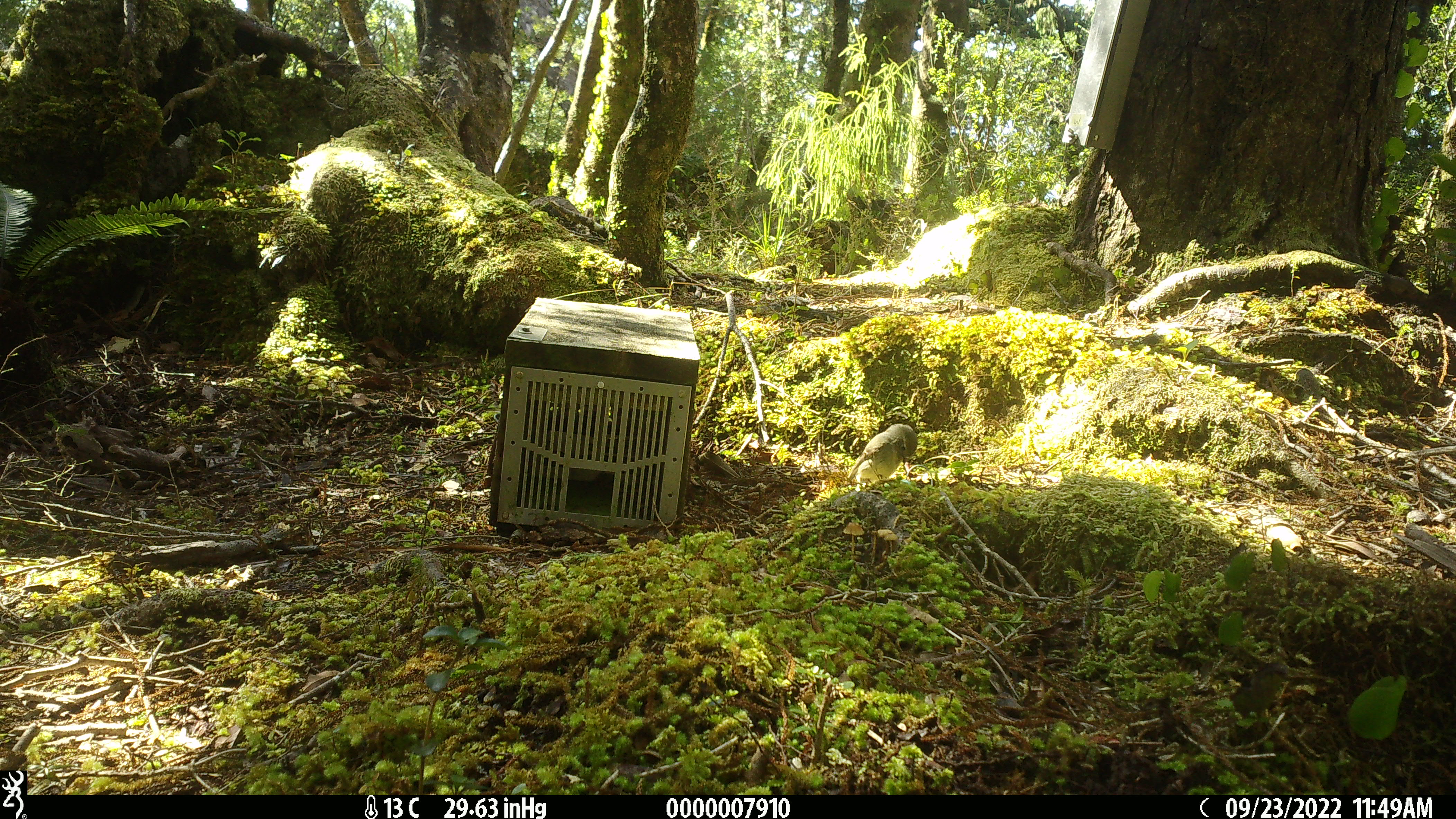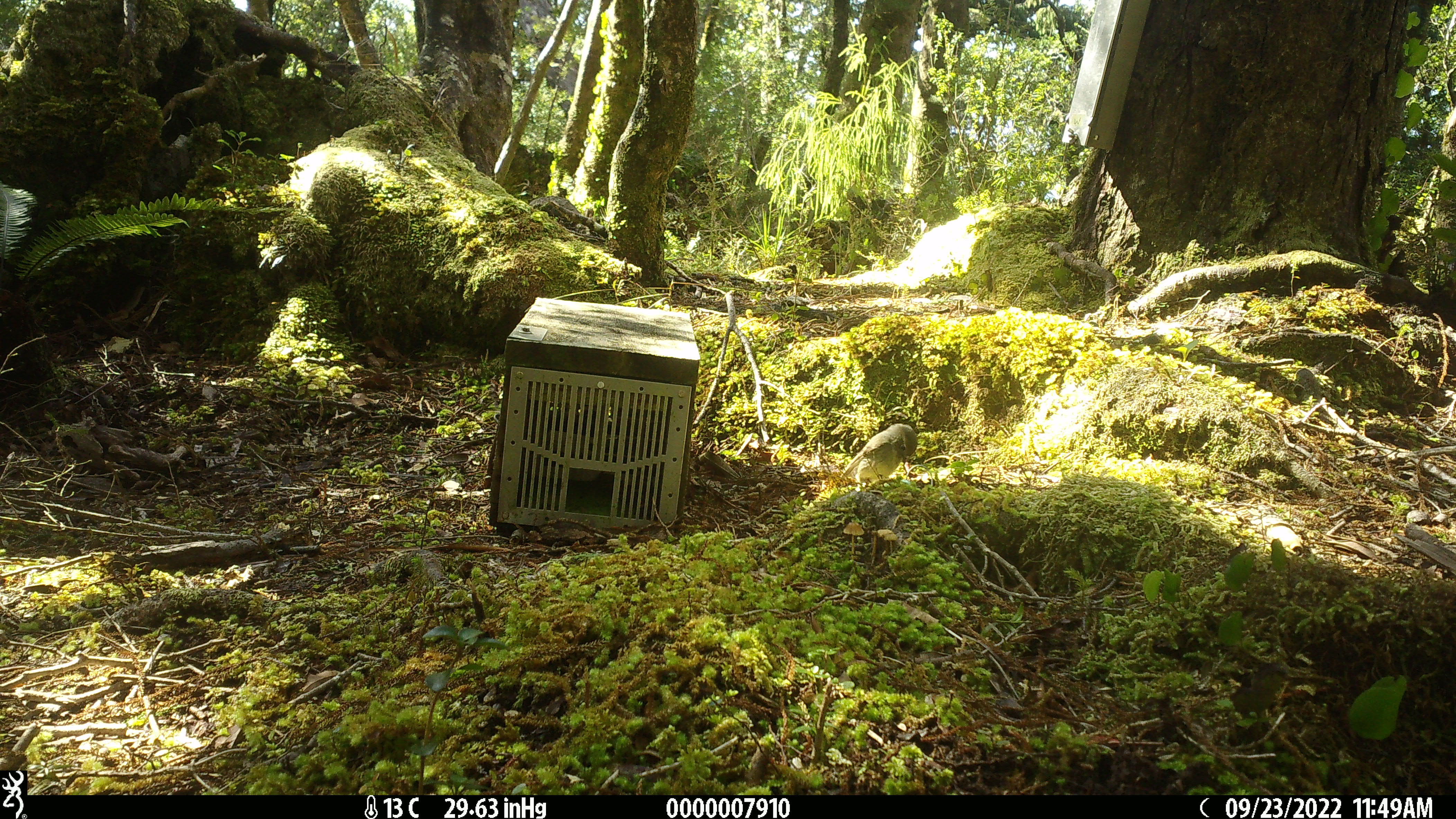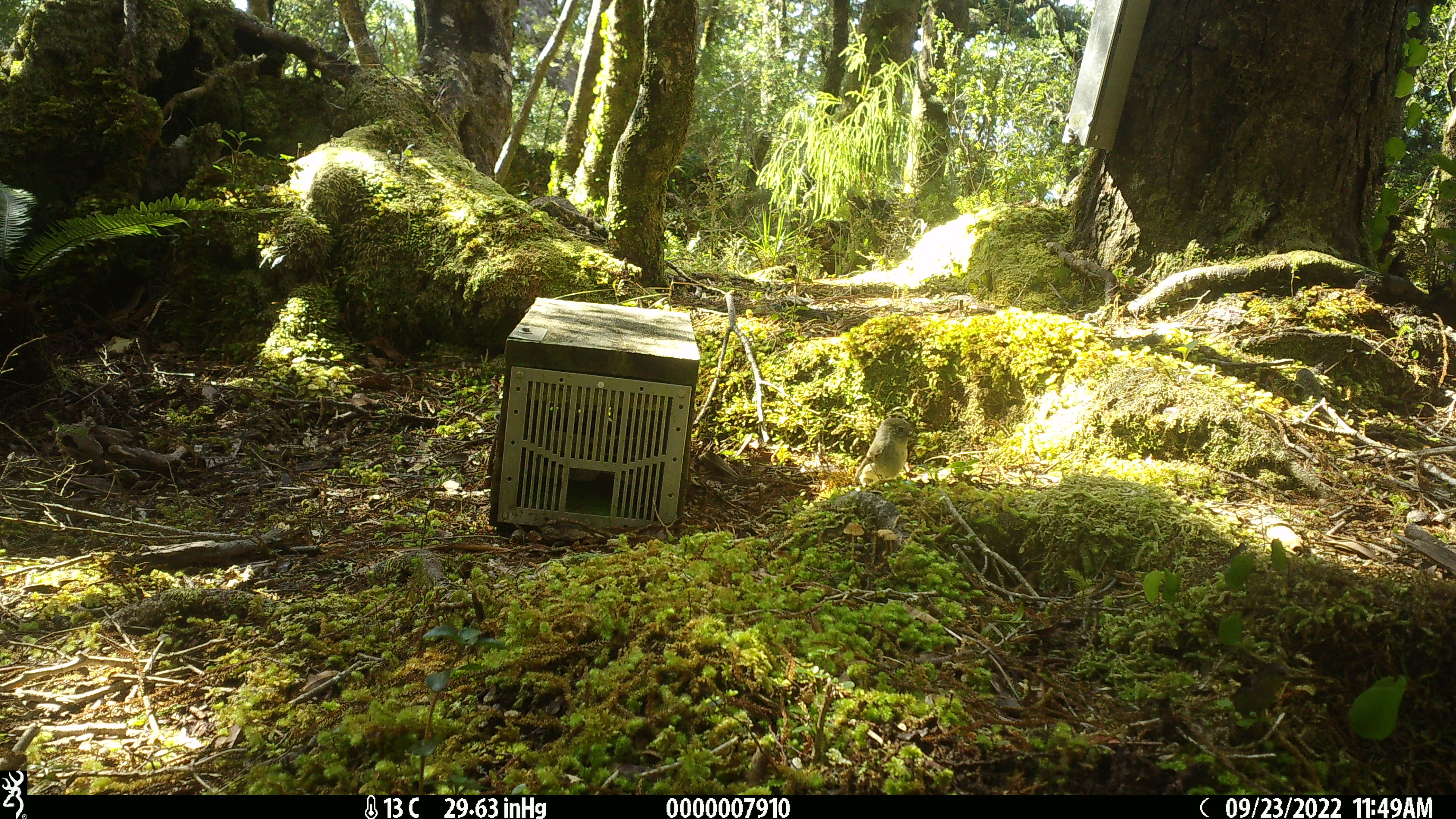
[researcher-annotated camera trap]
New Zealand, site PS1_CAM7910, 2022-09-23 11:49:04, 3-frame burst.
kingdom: Animalia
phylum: Chordata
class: Aves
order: Passeriformes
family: Petroicidae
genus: Petroica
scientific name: Petroica macrocephala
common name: tomtit